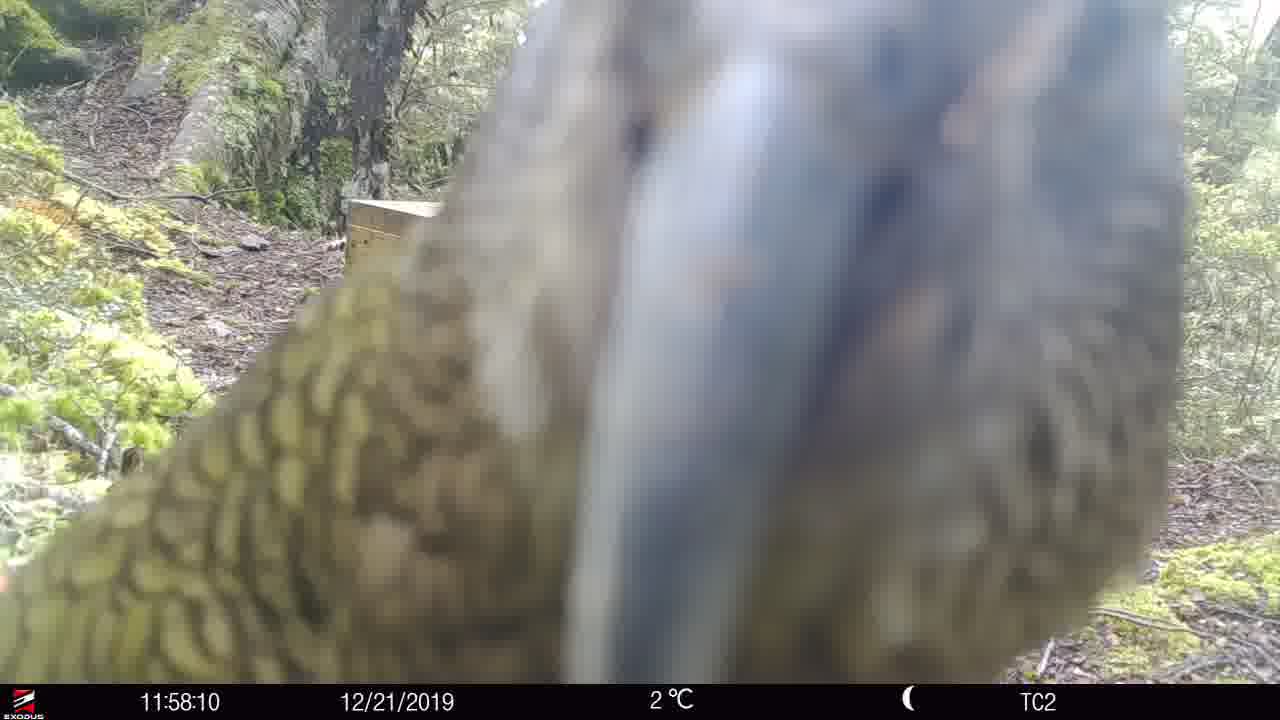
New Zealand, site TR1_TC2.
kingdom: Animalia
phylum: Chordata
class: Aves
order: Psittaciformes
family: Strigopidae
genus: Nestor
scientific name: Nestor notabilis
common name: kea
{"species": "kea (Nestor notabilis)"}